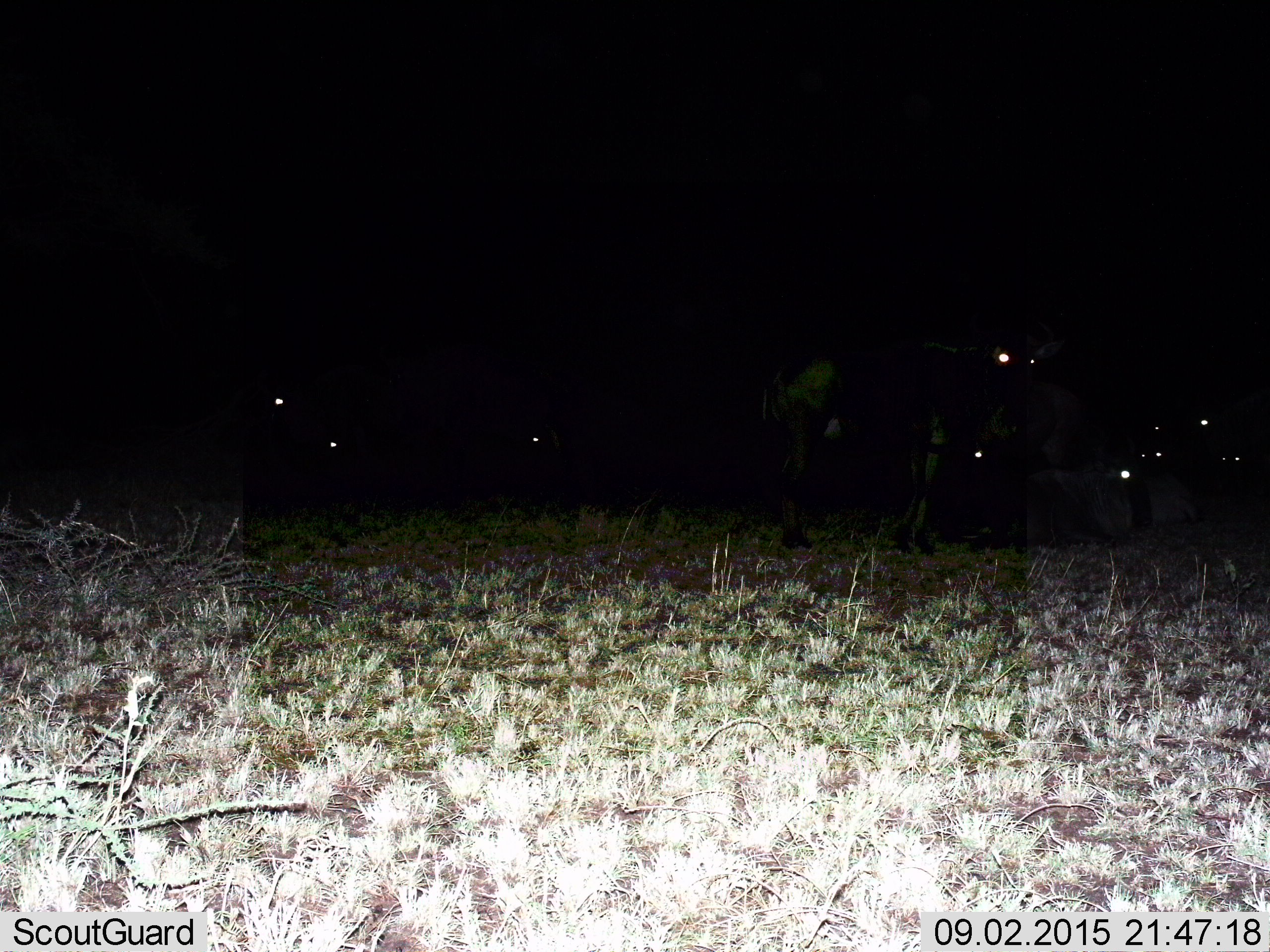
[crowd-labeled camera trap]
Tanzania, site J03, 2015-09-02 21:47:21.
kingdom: Animalia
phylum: Chordata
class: Mammalia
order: Artiodactyla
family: Bovidae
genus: Connochaetes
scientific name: Connochaetes taurinus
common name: blue wildebeest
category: wildebeest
Wildebeest (blue wildebeest) (Connochaetes taurinus), count 8. Behavior (volunteer vote fractions): standing 40%, resting 40%, moving 20%, interacting 0%. Young present (vote fraction): 0%. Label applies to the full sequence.